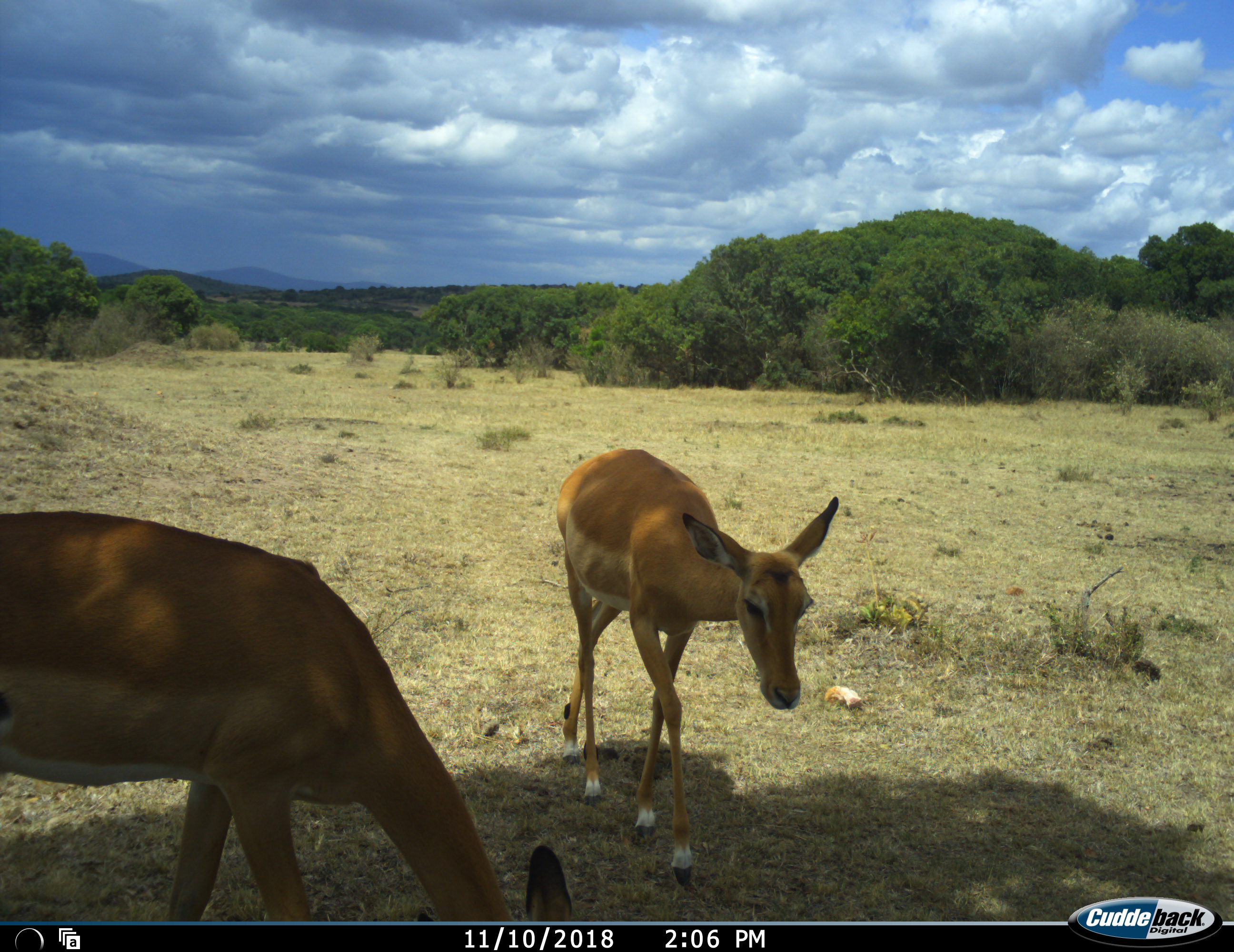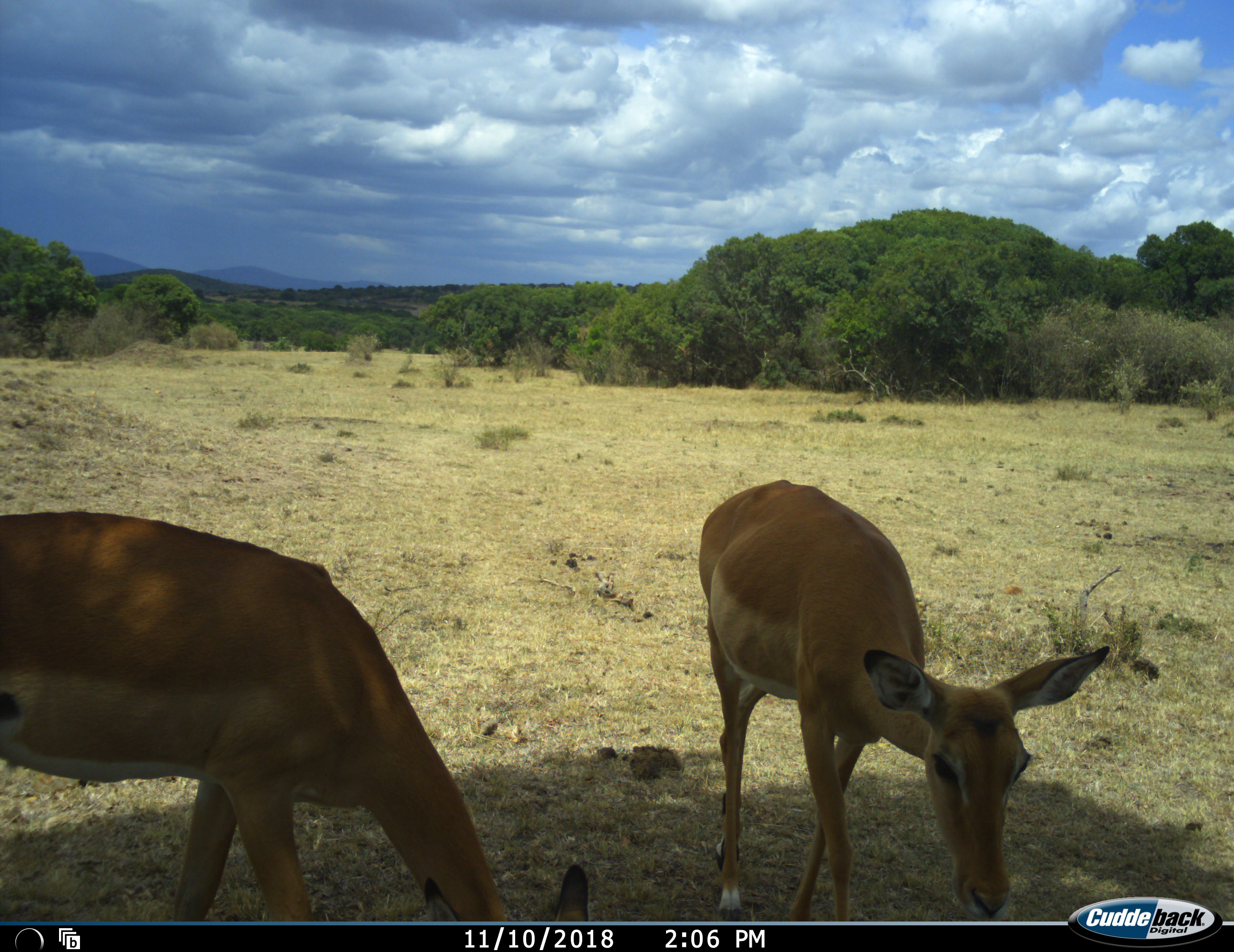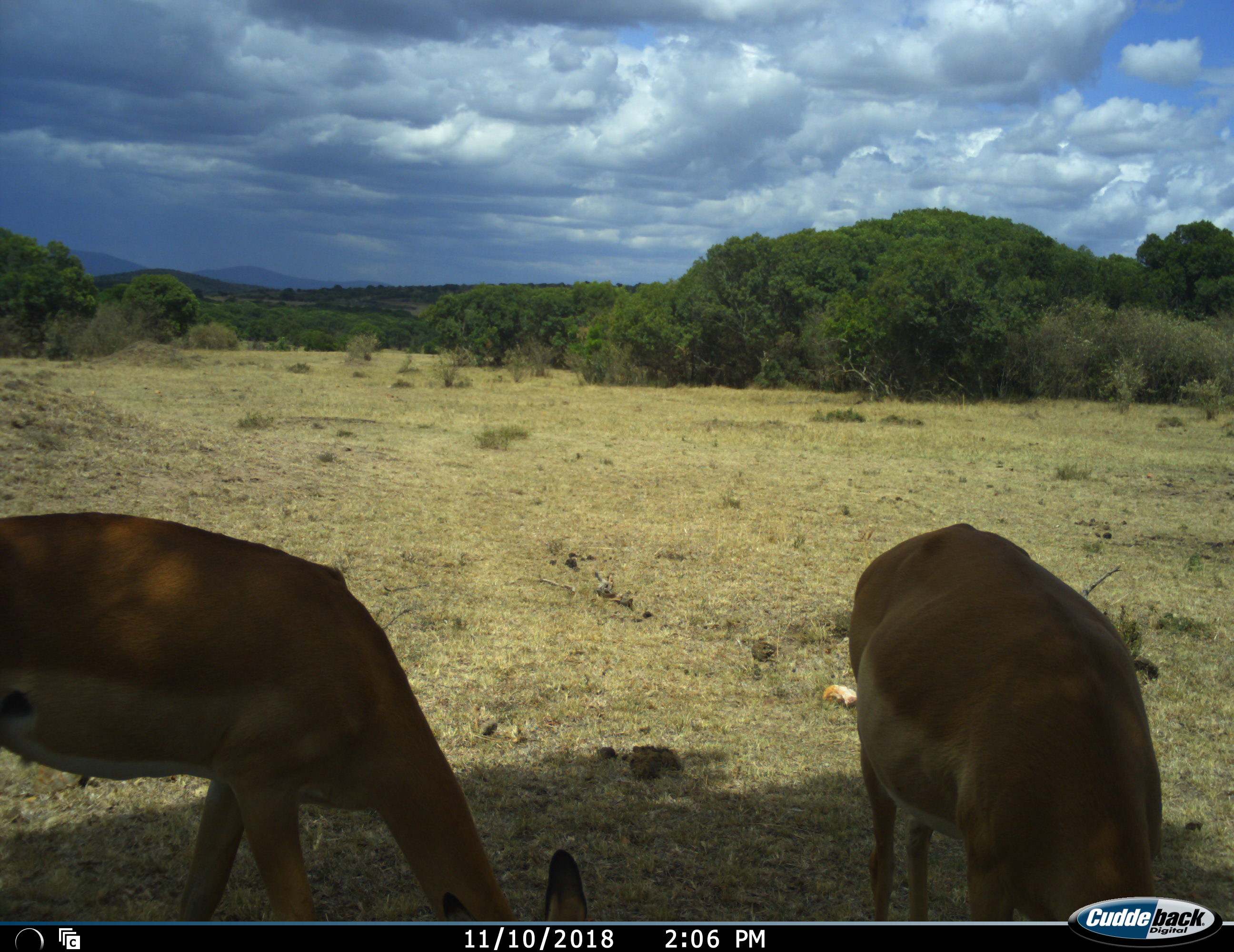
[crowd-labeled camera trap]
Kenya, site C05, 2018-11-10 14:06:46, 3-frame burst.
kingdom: Animalia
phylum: Chordata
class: Mammalia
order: Artiodactyla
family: Bovidae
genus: Aepyceros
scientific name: Aepyceros melampus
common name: impala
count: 2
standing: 12%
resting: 0%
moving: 75%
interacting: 0%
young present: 0%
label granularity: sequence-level